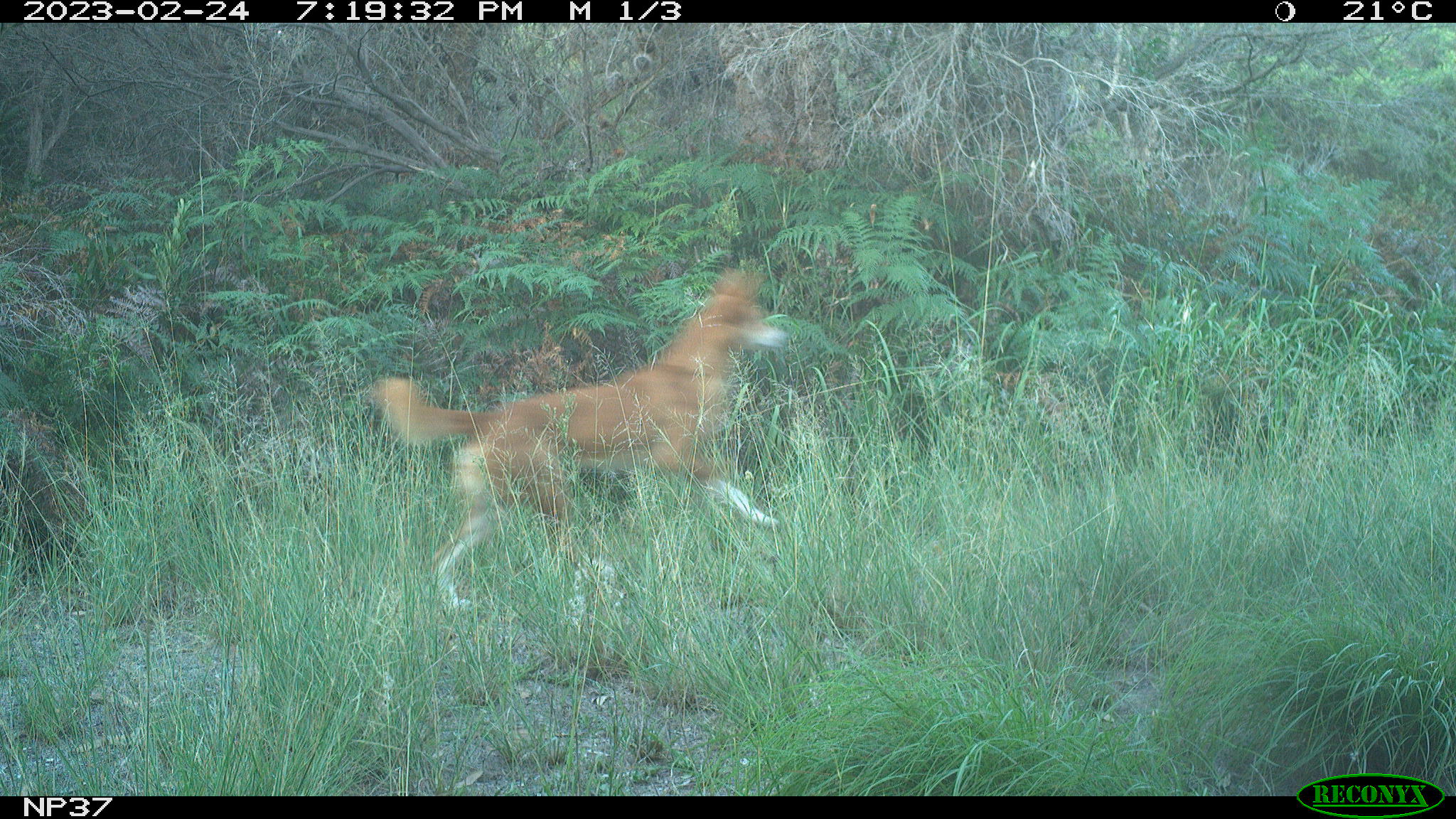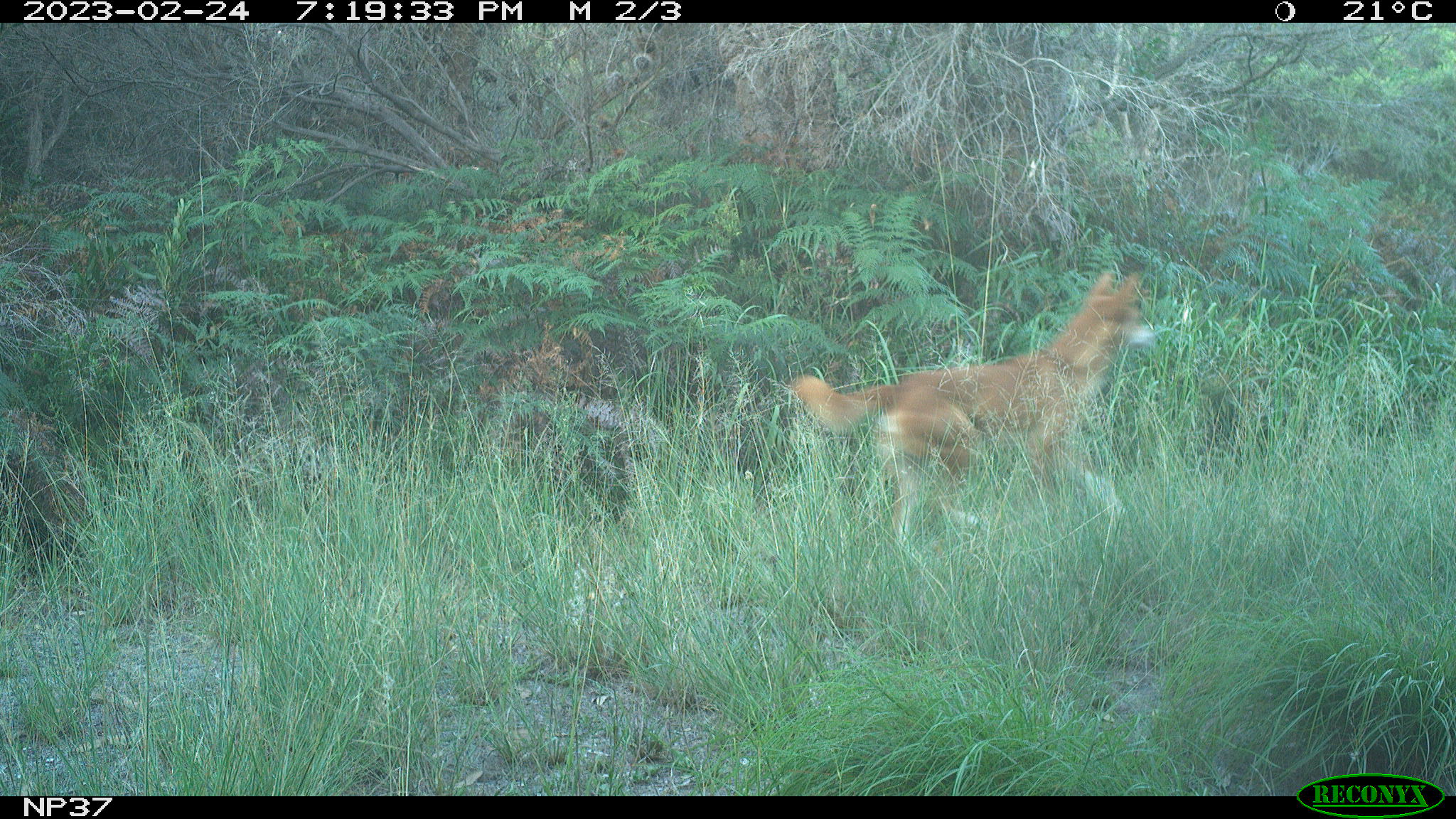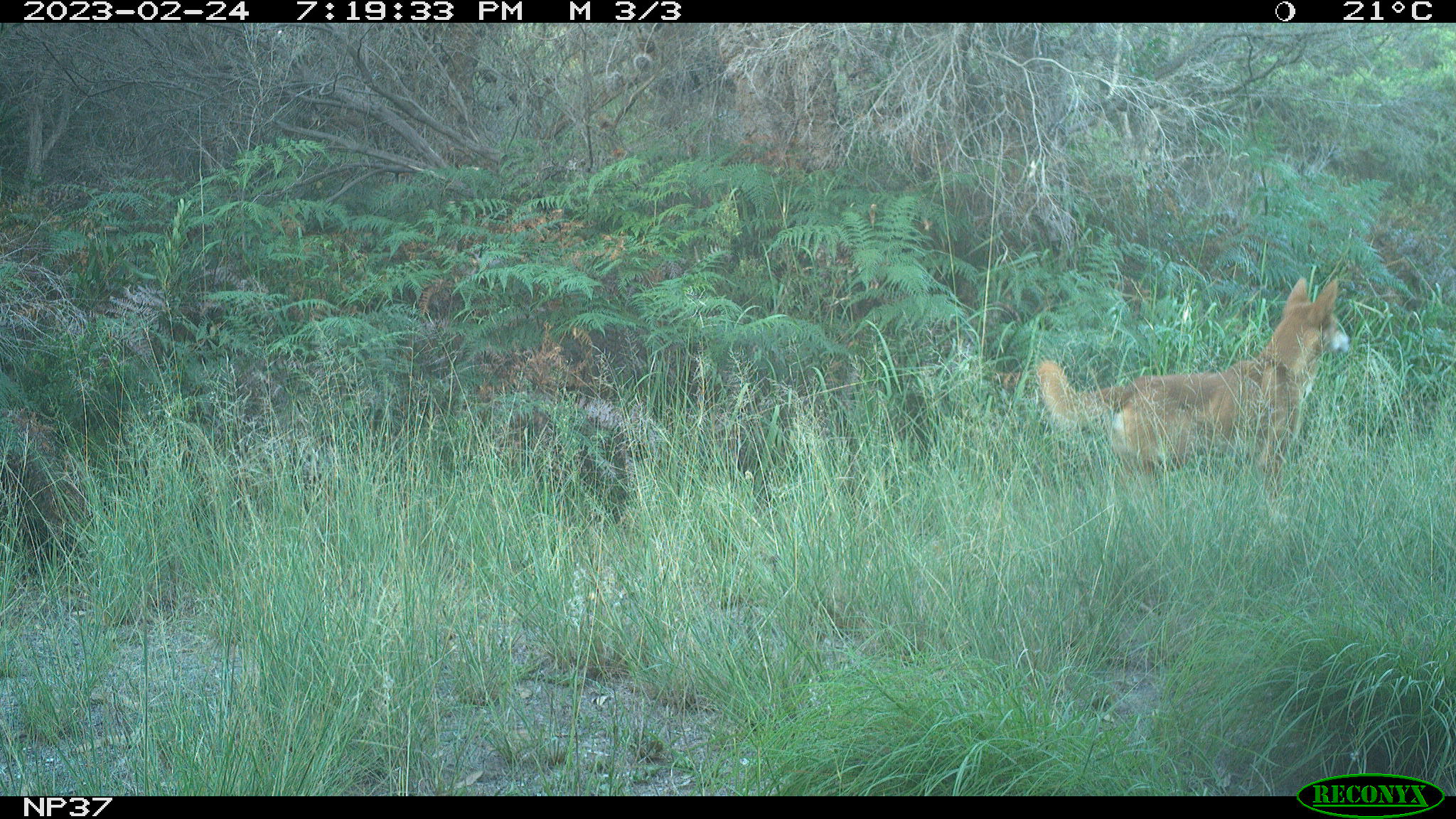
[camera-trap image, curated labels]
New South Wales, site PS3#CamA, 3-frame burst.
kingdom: Animalia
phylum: Chordata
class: Mammalia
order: Carnivora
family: Canidae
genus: Canis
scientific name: Canis familiaris dingo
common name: dingo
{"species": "dingo (Canis familiaris dingo)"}